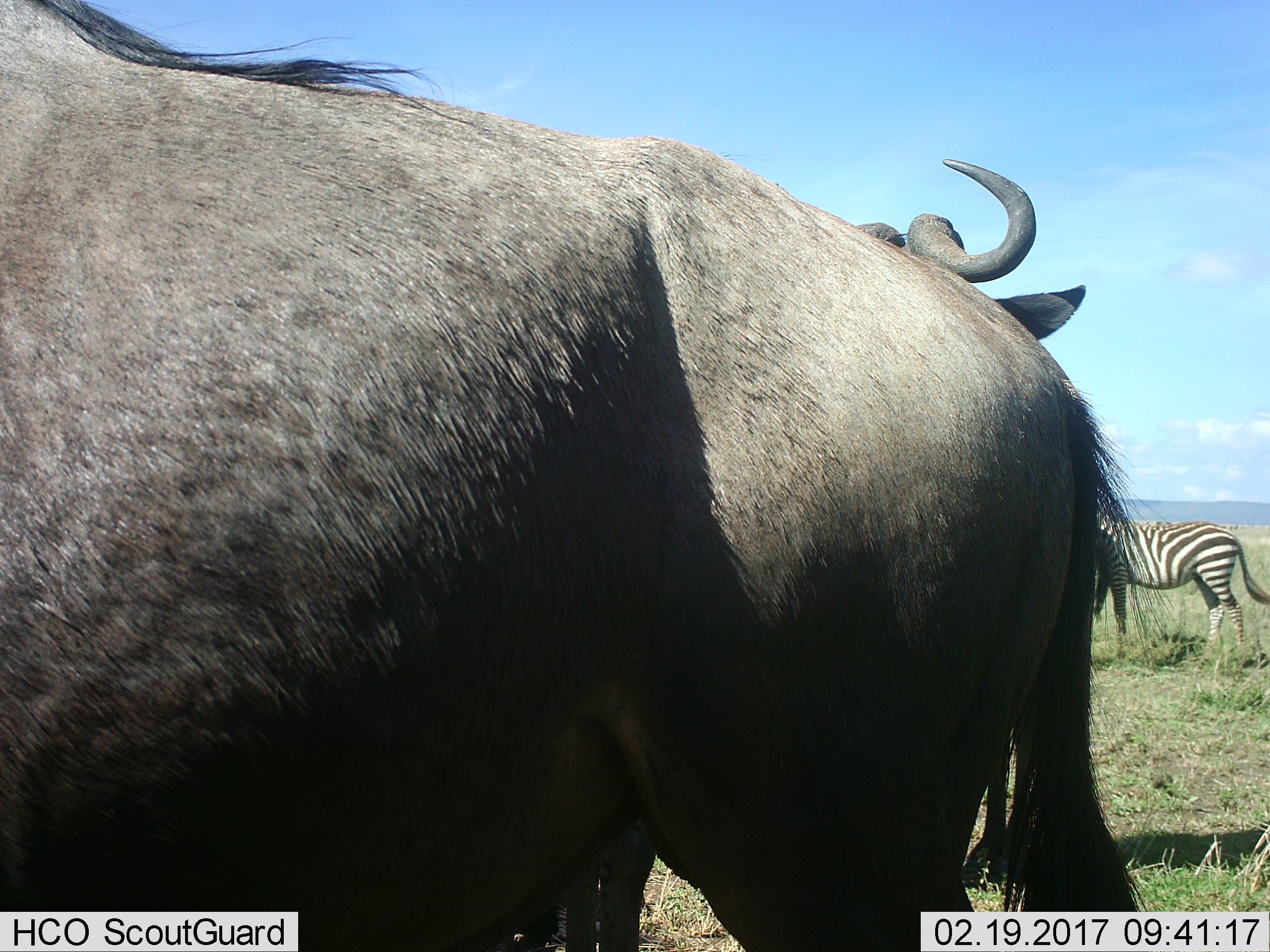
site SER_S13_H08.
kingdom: Animalia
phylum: Chordata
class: Mammalia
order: Artiodactyla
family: Bovidae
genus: Connochaetes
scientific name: Connochaetes taurinus taurinus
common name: blue wildebeest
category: wildebeestblue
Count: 2.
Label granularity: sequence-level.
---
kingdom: Animalia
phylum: Chordata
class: Mammalia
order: Perissodactyla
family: Equidae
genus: Equus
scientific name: Equus quagga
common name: plains zebra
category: zebraplains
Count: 1.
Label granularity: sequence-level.